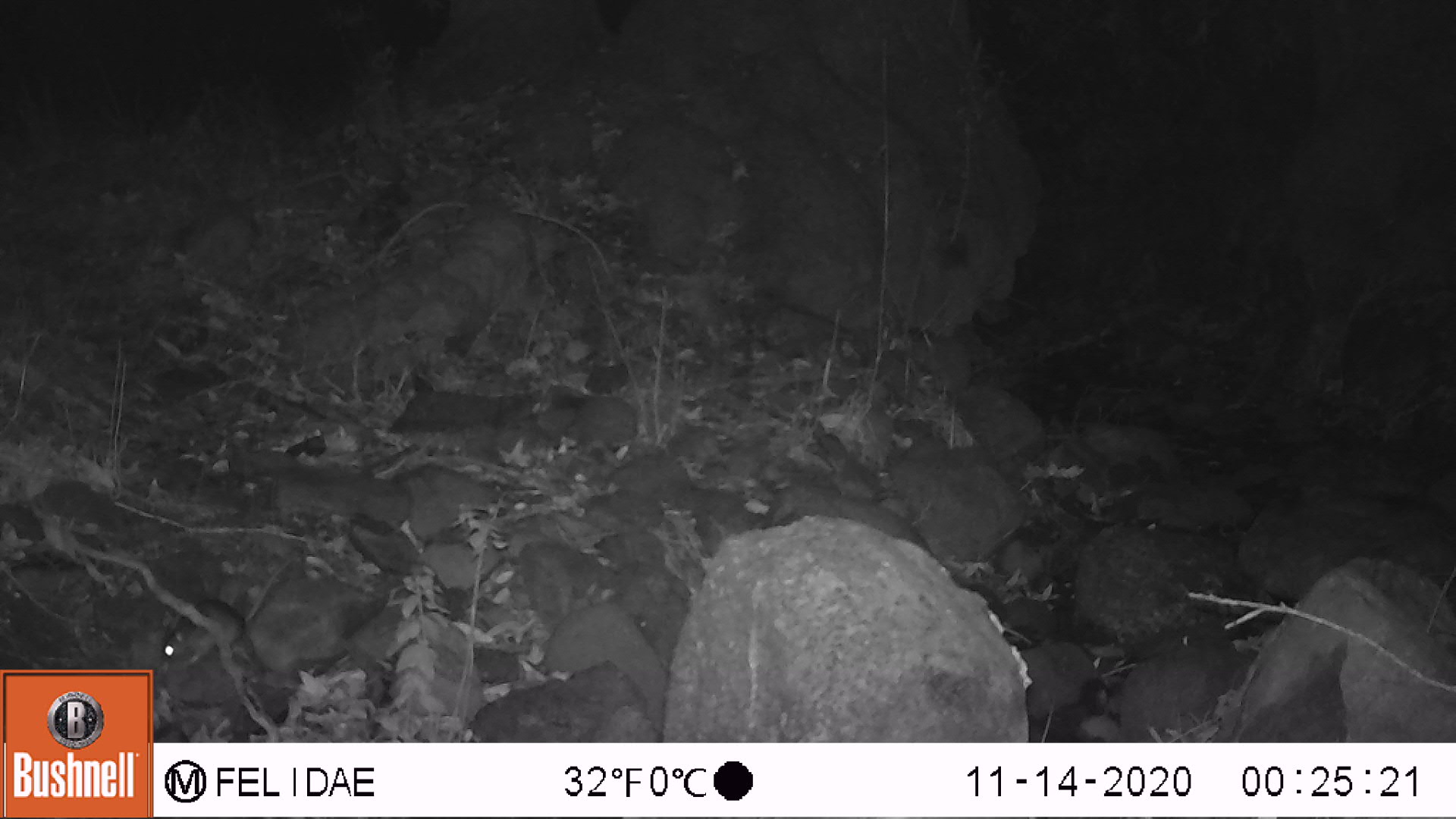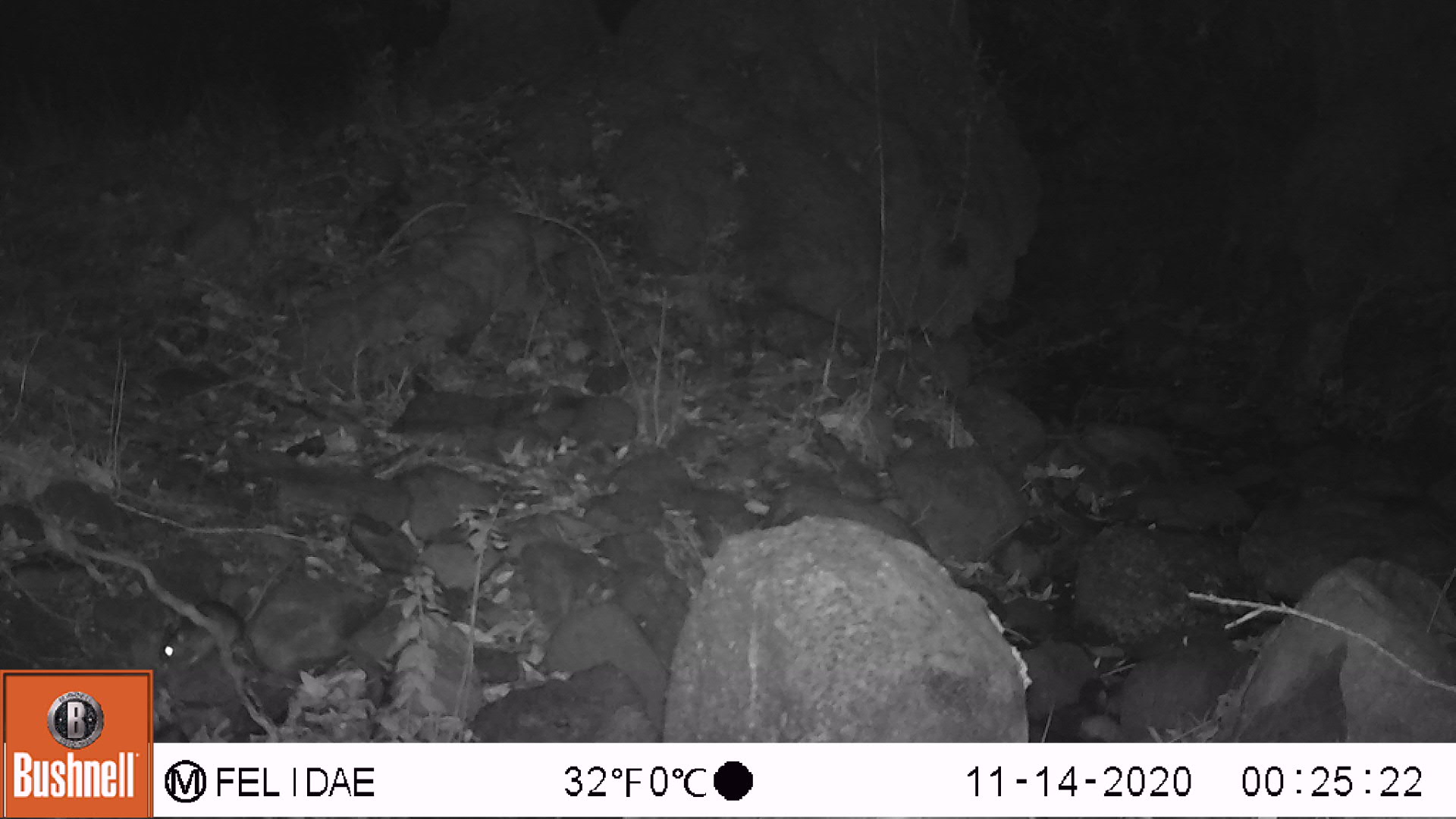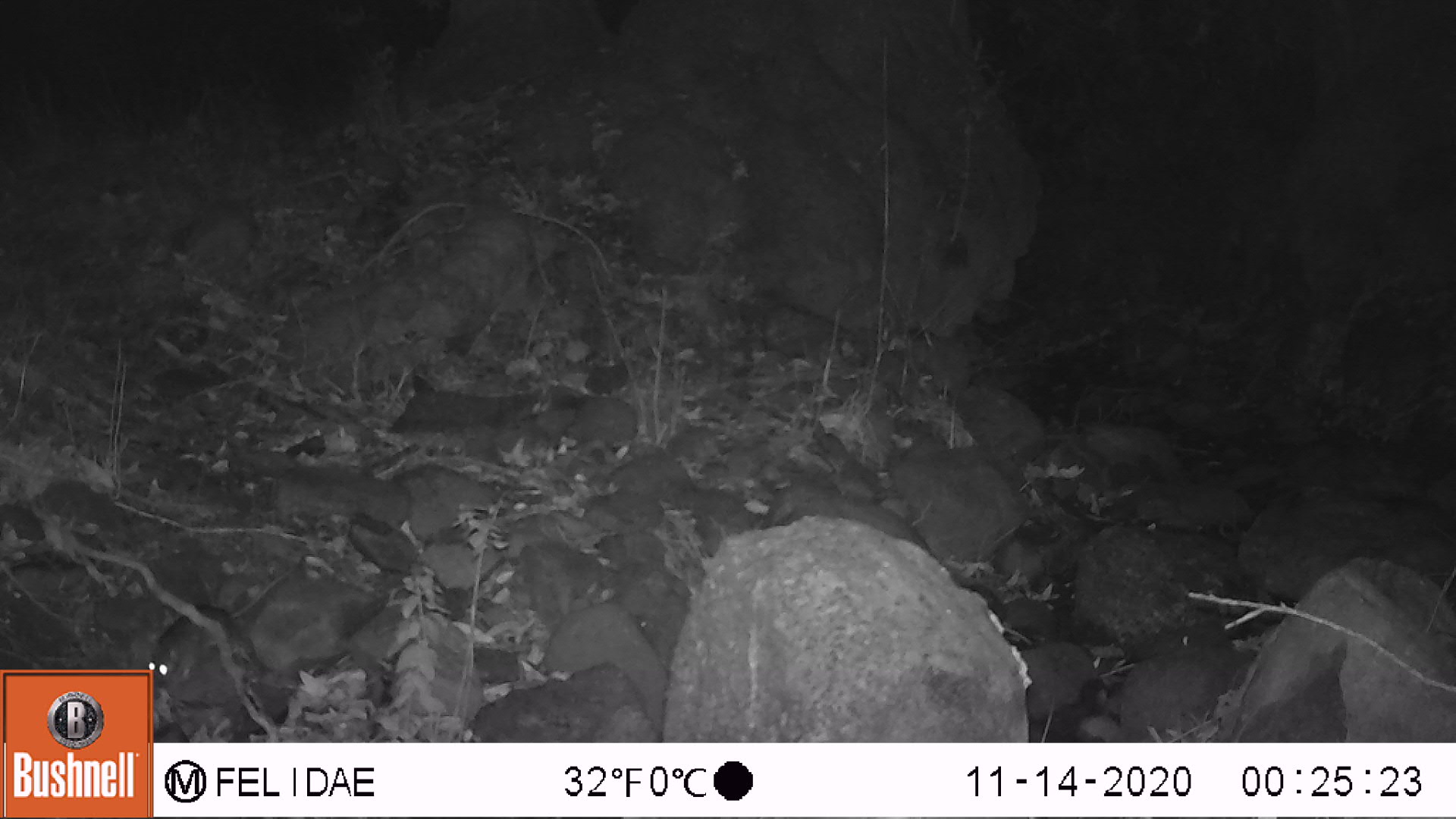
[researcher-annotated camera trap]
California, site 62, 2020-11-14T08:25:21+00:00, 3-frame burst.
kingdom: Animalia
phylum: Chordata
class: Mammalia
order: Rodentia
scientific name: Rodentia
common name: mouse or rat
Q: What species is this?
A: Mouse or rat (Rodentia).